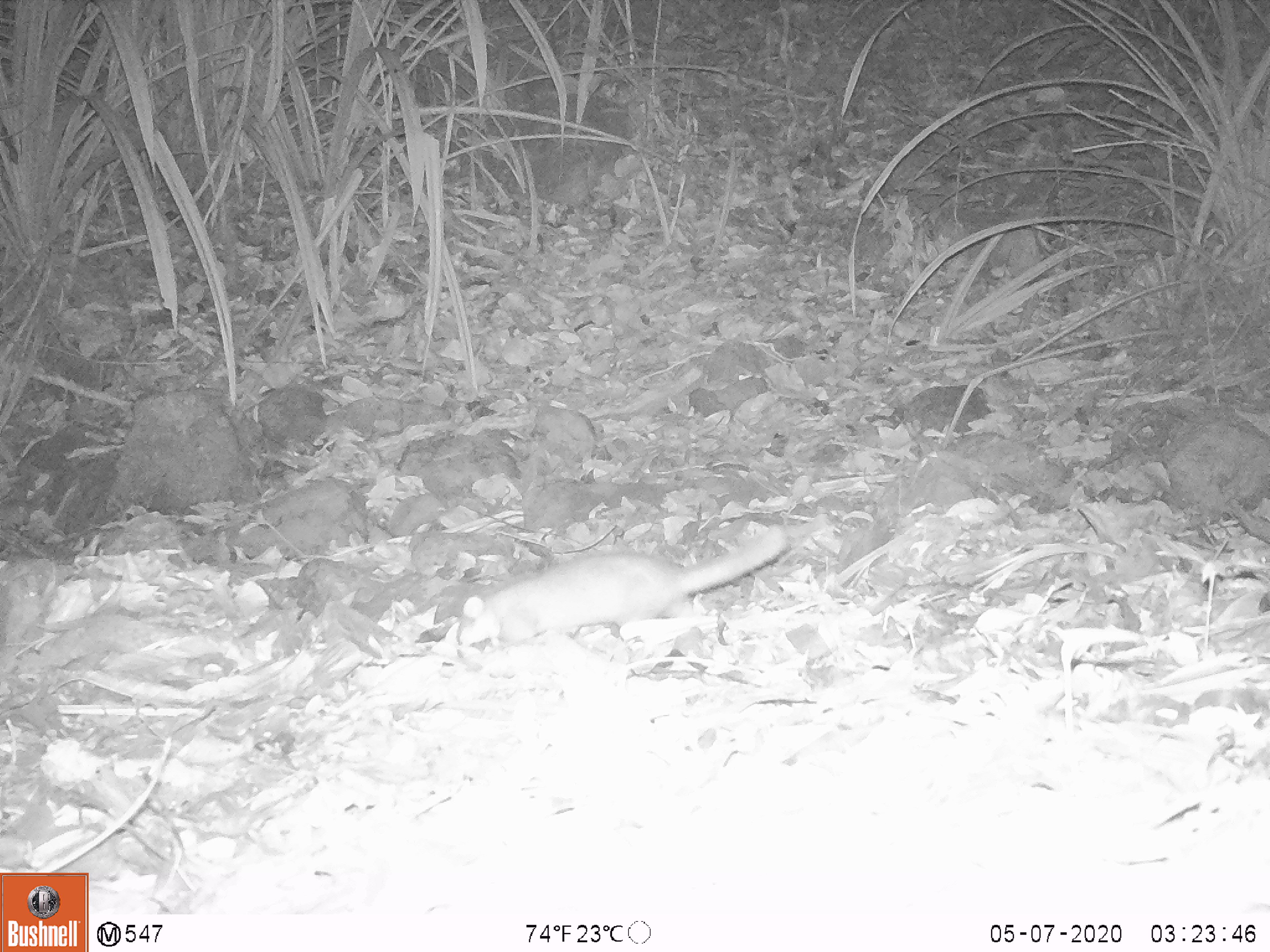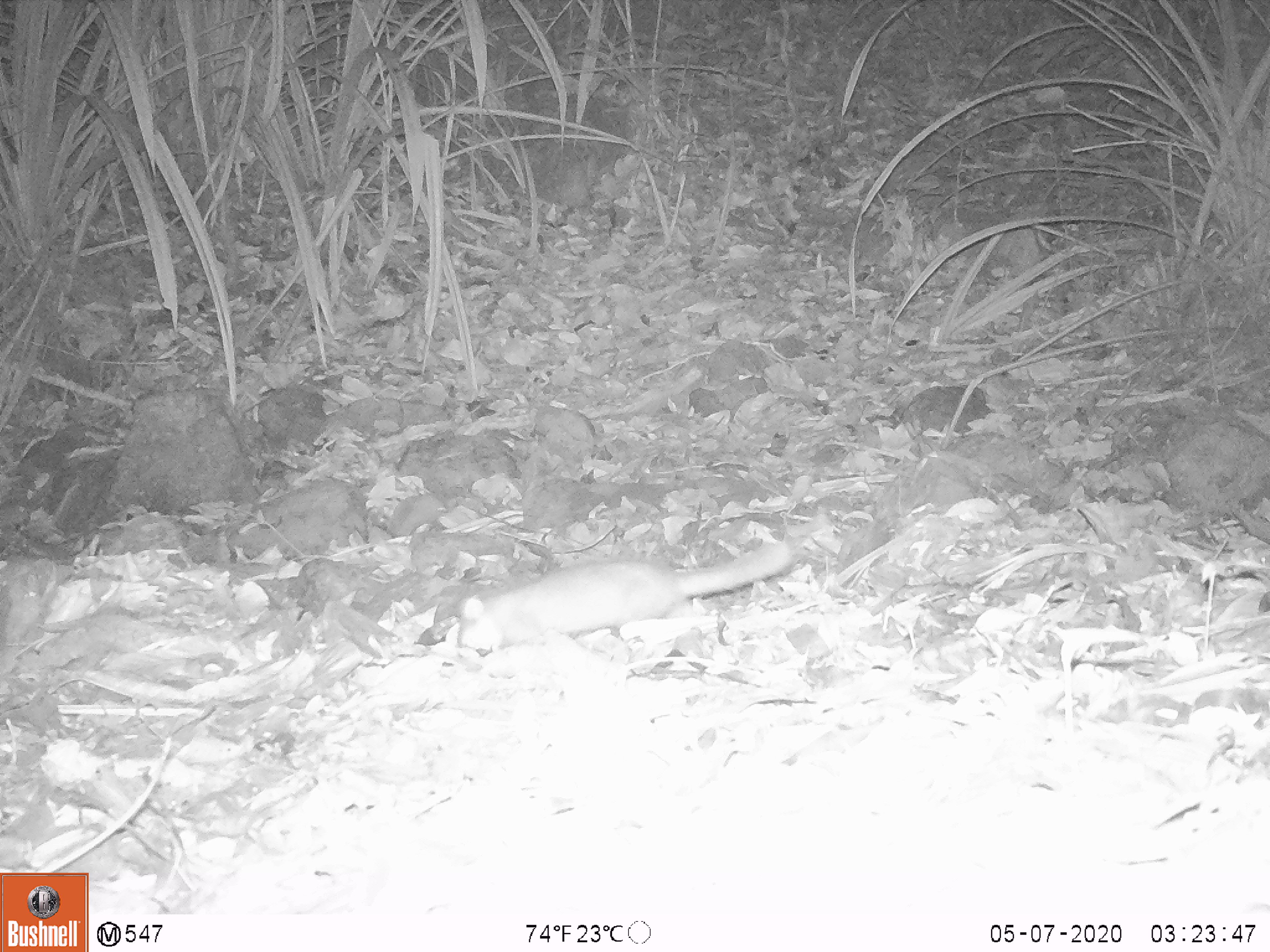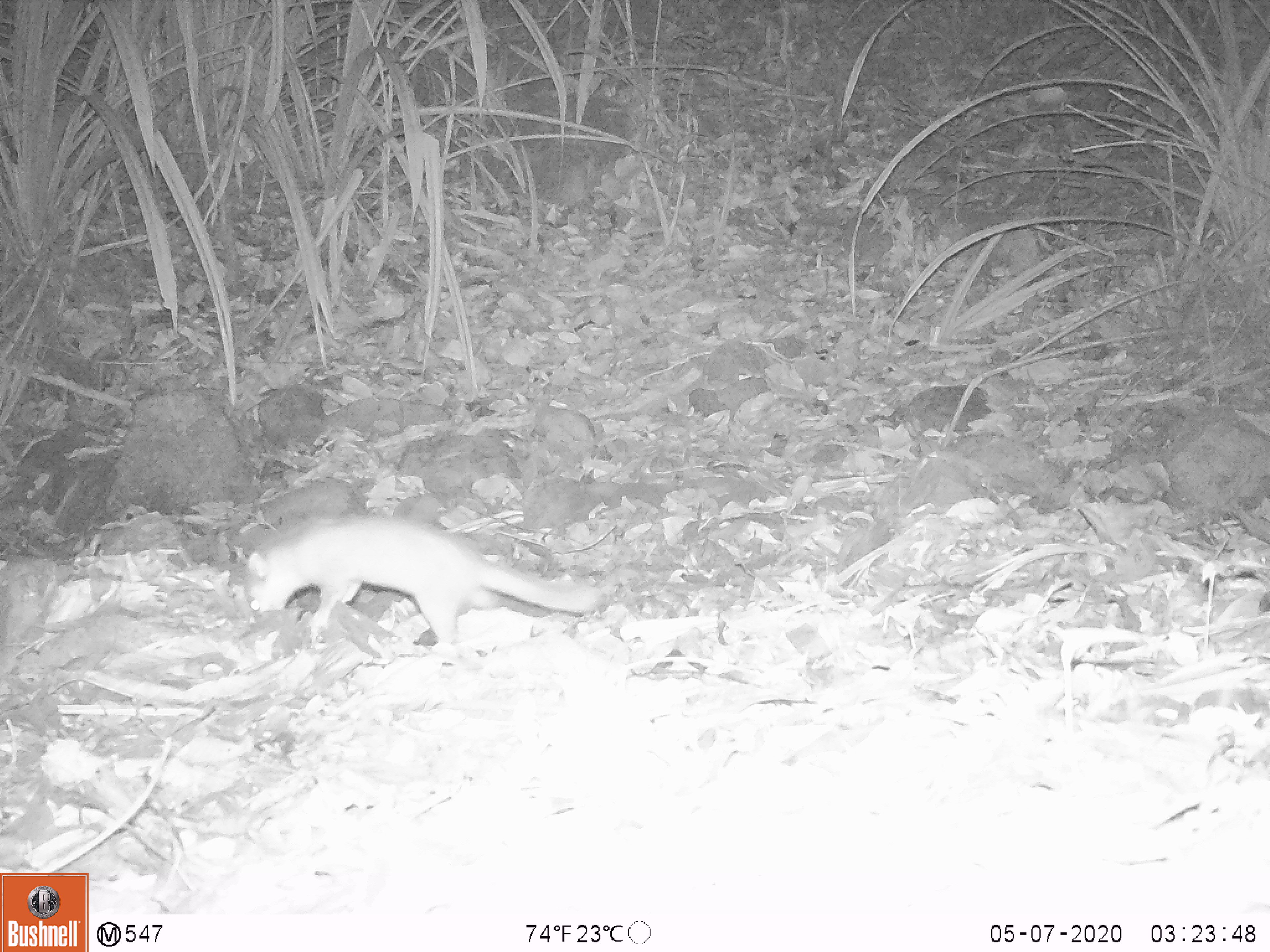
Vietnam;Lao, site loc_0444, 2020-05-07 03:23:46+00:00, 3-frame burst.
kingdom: Animalia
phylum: Chordata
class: Mammalia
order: Carnivora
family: Mustelidae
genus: Melogale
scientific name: Melogale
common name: ferret badger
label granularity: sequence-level